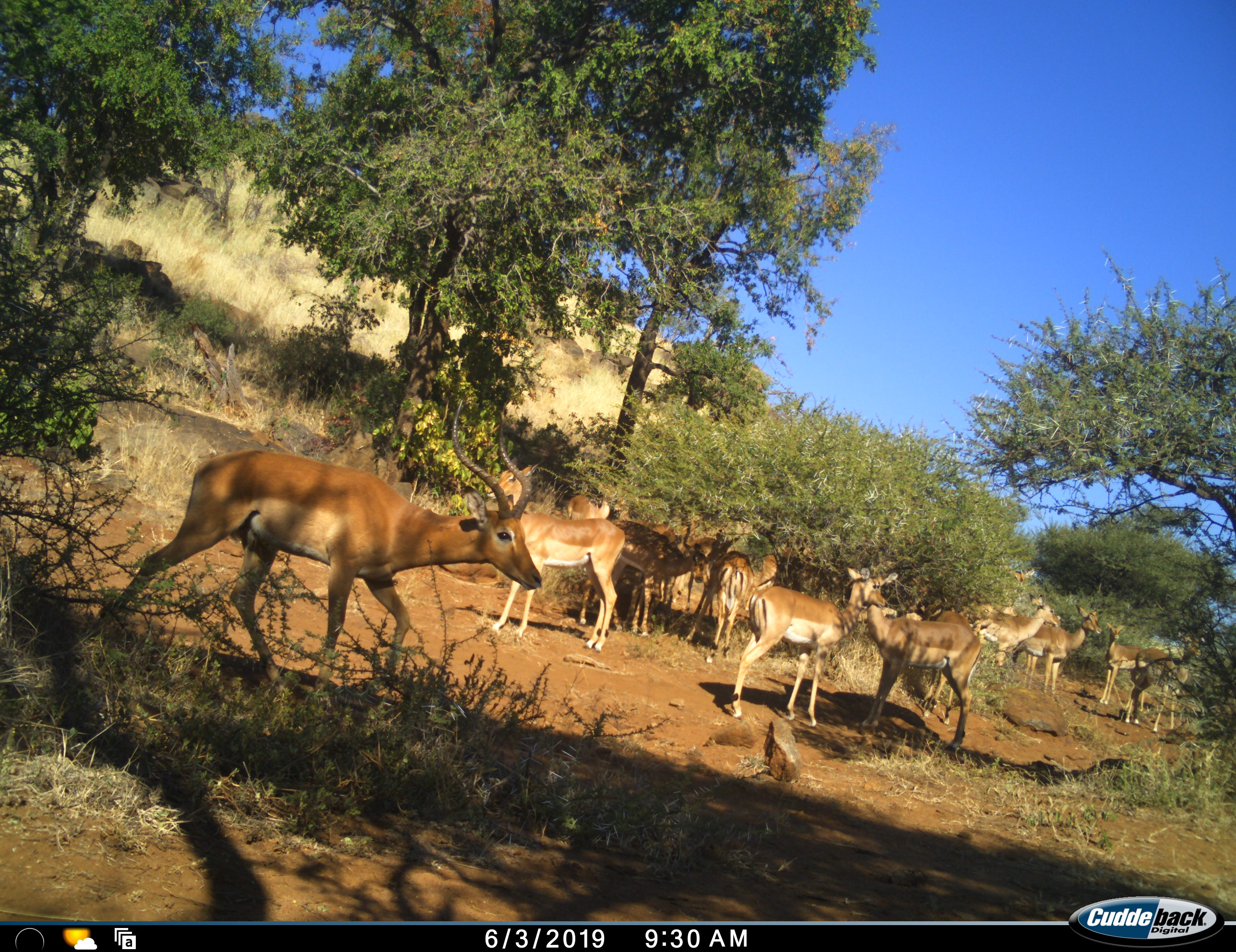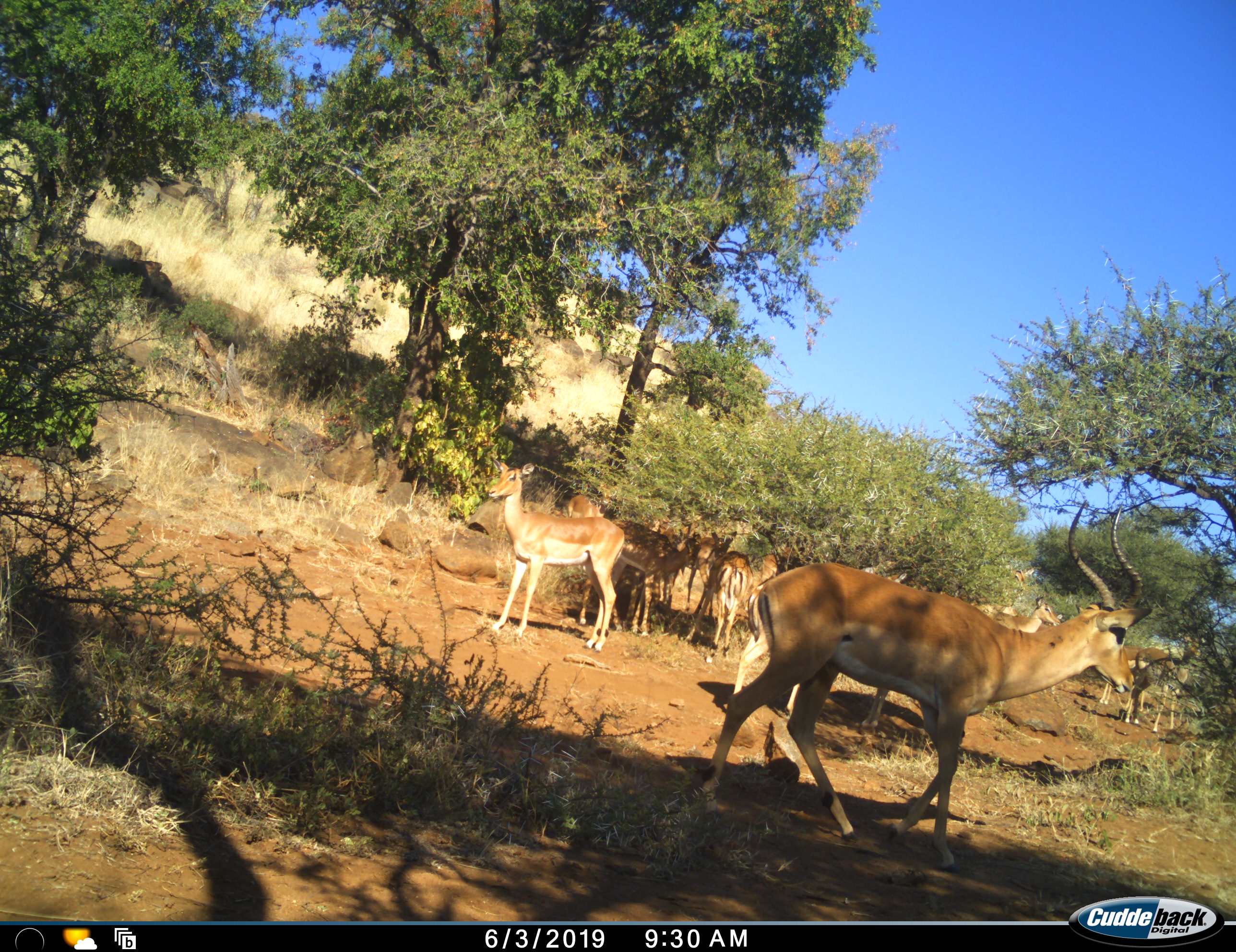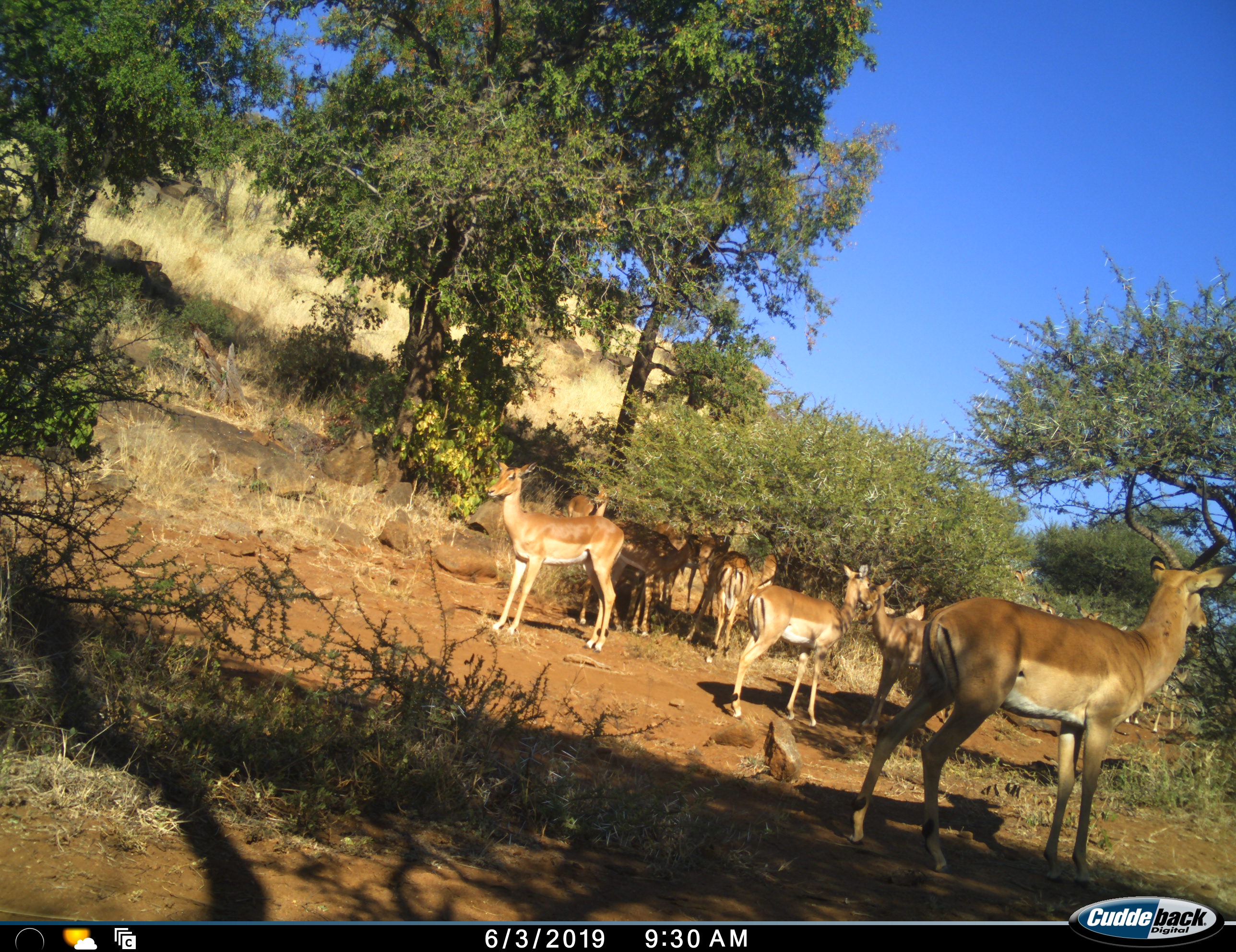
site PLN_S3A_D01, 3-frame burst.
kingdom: Animalia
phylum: Chordata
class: Mammalia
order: Artiodactyla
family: Bovidae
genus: Aepyceros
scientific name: Aepyceros melampus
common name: impala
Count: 11-50.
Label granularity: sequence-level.